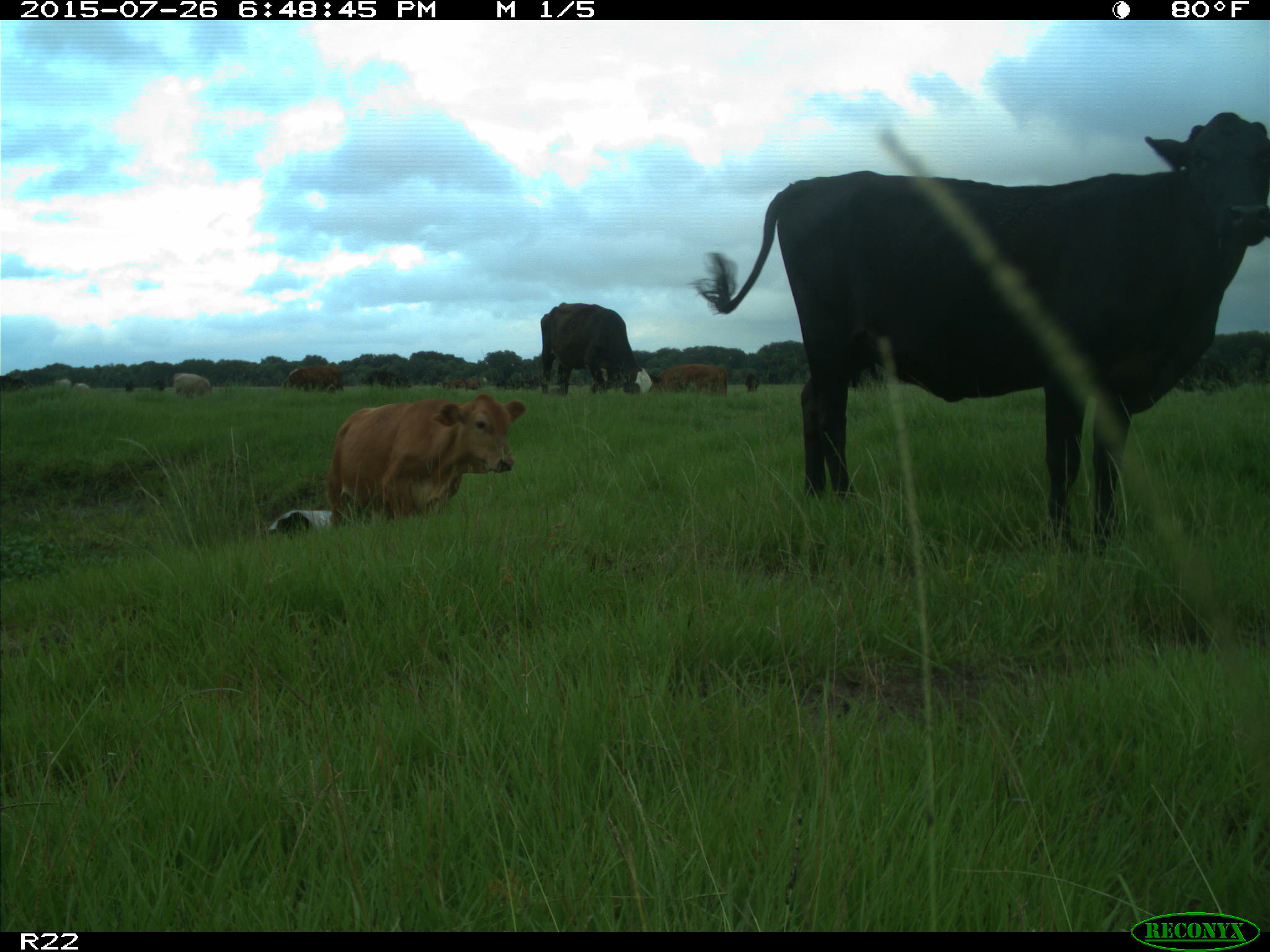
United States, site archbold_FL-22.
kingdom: Animalia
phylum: Chordata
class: Mammalia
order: Artiodactyla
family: Suidae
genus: Sus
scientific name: Sus scrofa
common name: wild boar